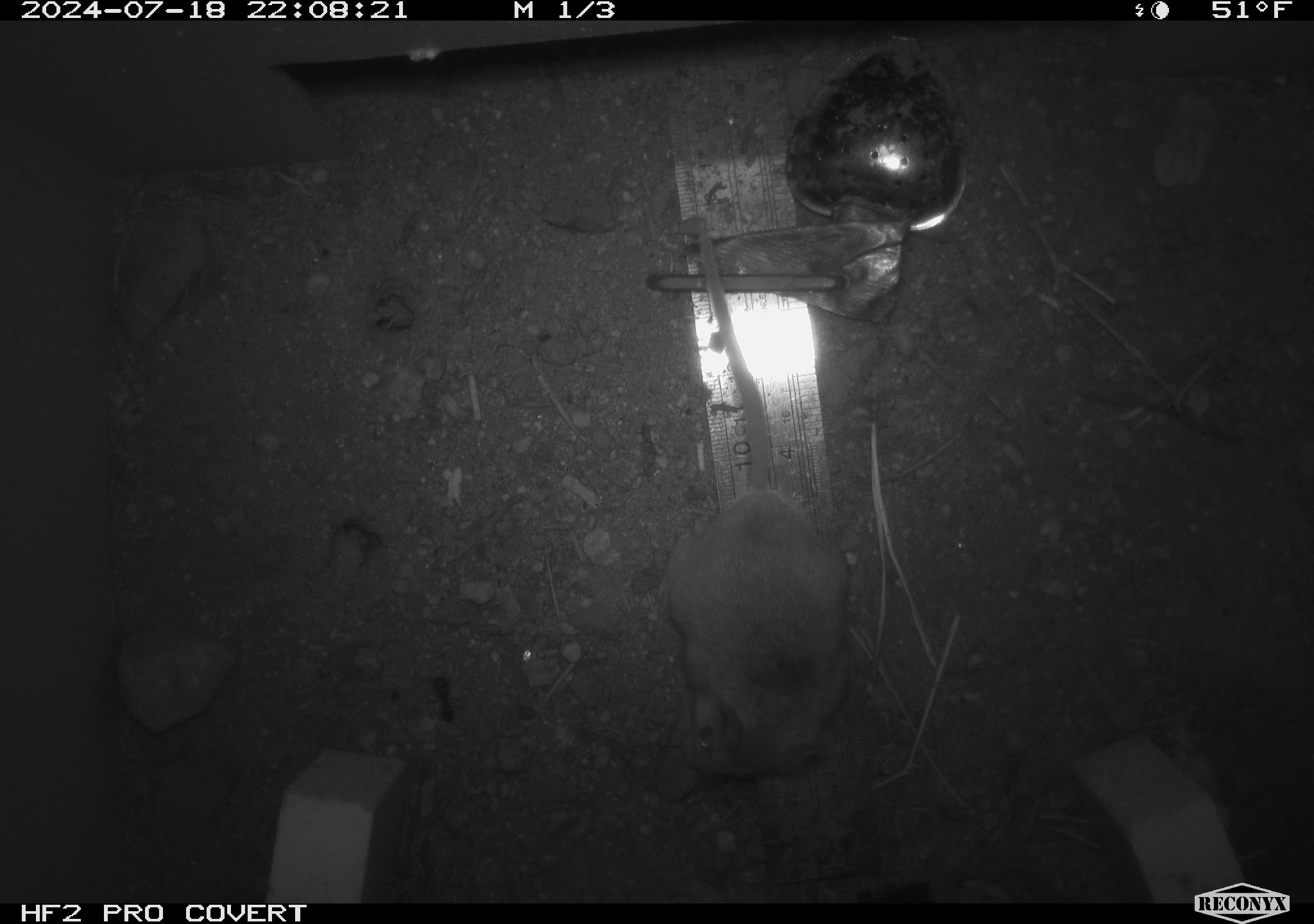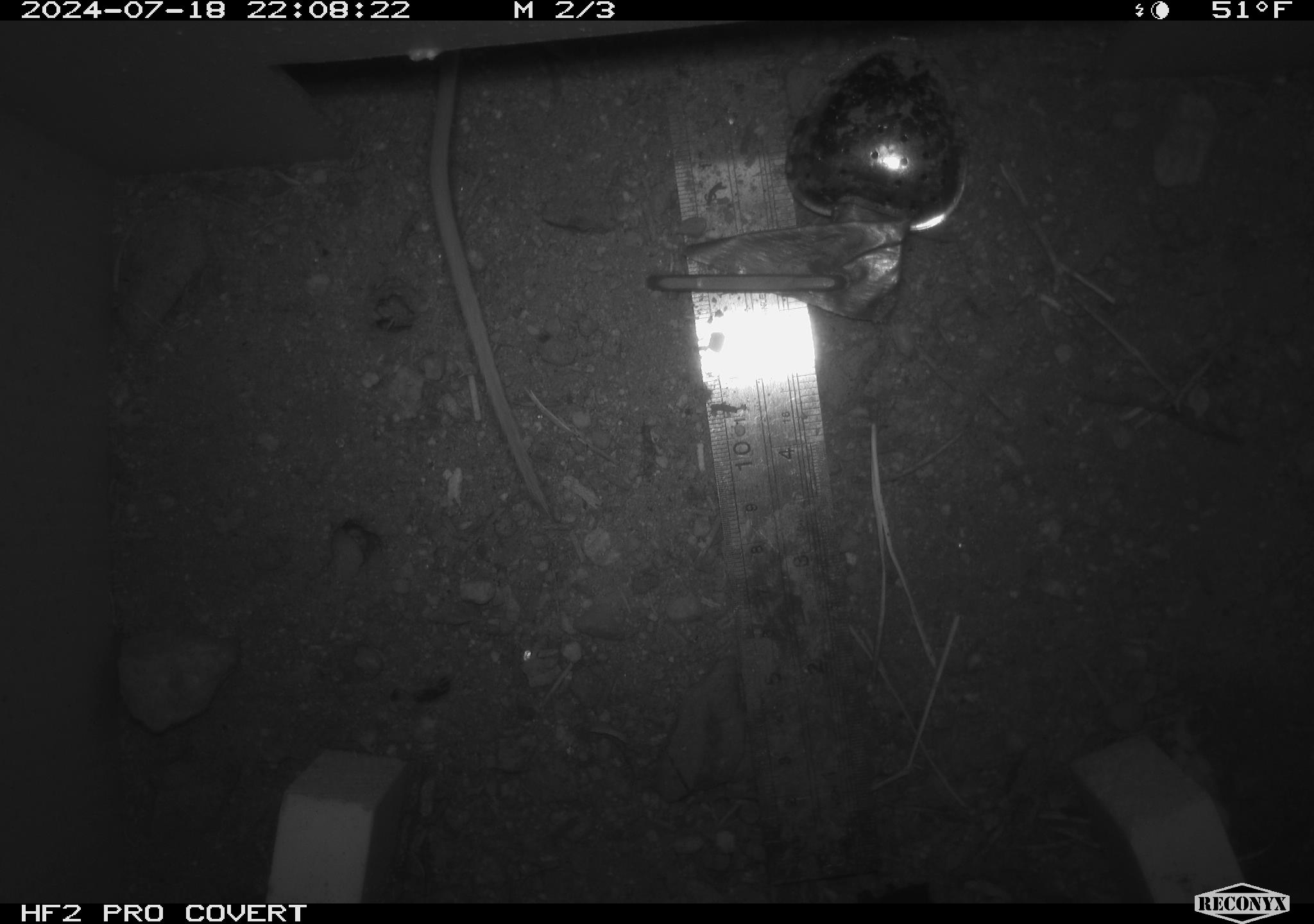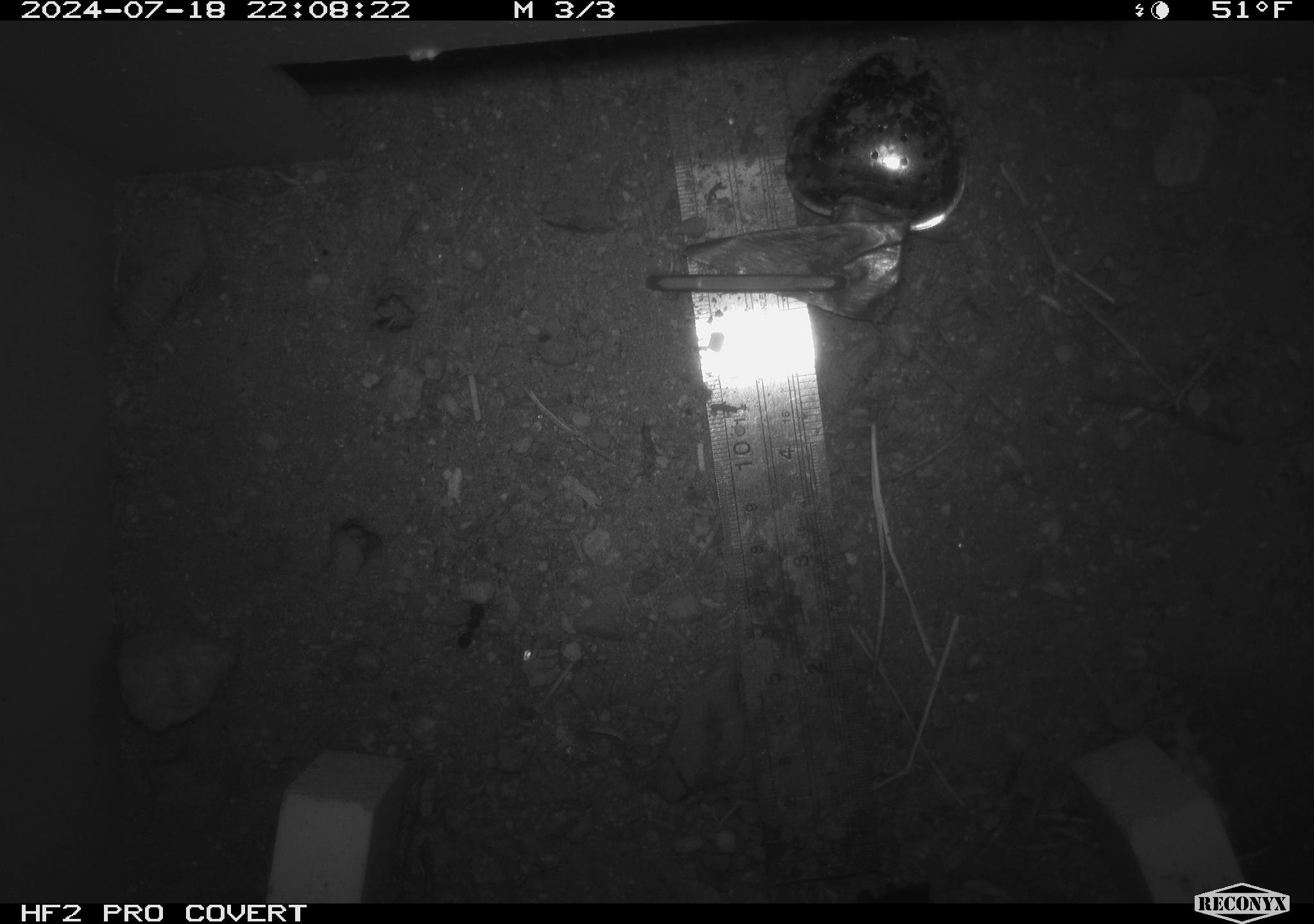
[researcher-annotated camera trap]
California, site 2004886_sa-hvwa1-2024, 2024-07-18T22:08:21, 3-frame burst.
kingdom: Animalia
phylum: Chordata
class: Mammalia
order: Rodentia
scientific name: Rodentia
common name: mouse species